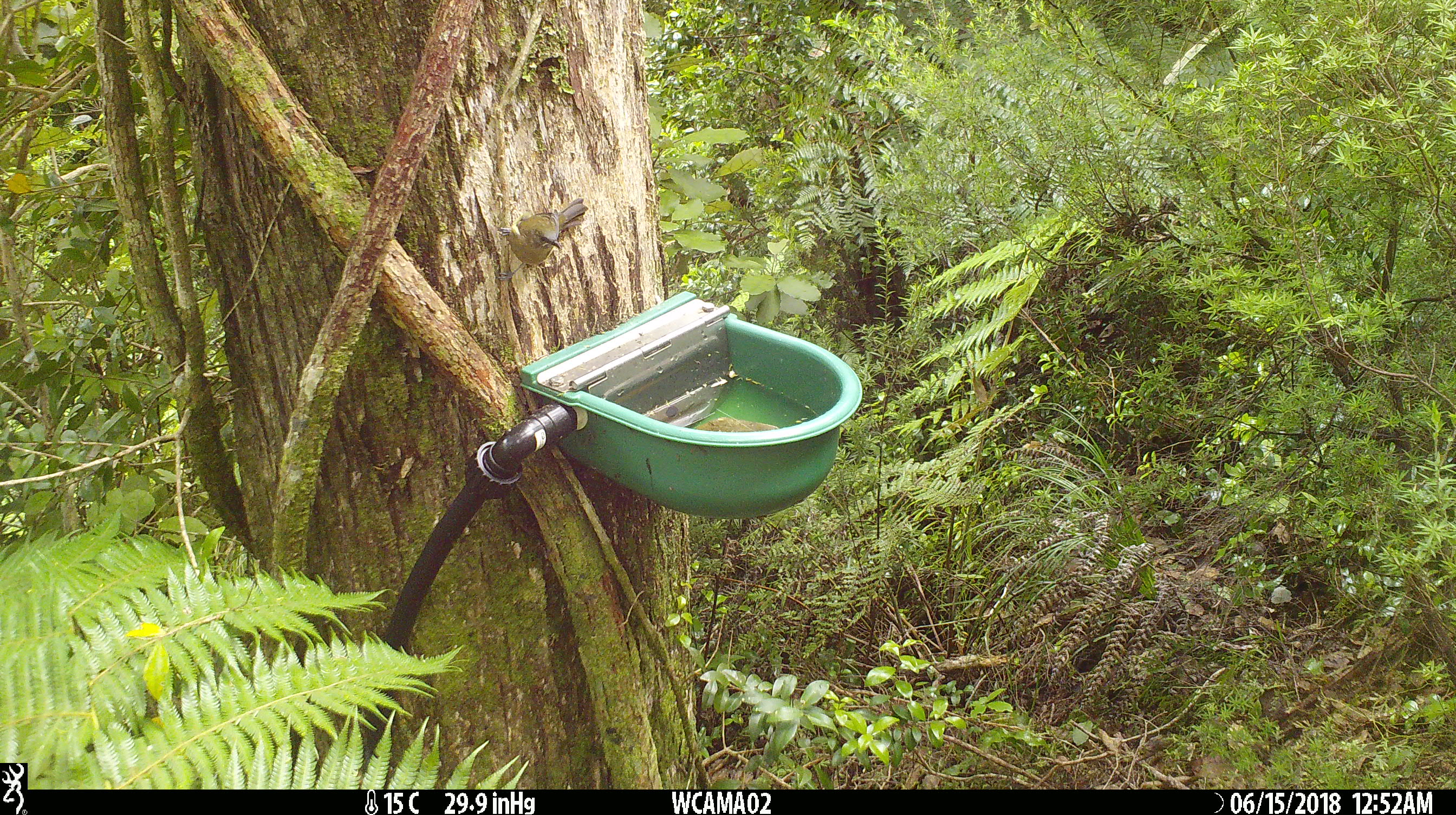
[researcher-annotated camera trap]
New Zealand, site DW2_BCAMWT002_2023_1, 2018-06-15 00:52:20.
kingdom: Animalia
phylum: Chordata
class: Aves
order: Passeriformes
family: Meliphagidae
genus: Anthornis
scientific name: Anthornis melanura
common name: new zealand bellbird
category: bellbird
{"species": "bellbird (new zealand bellbird) (Anthornis melanura)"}